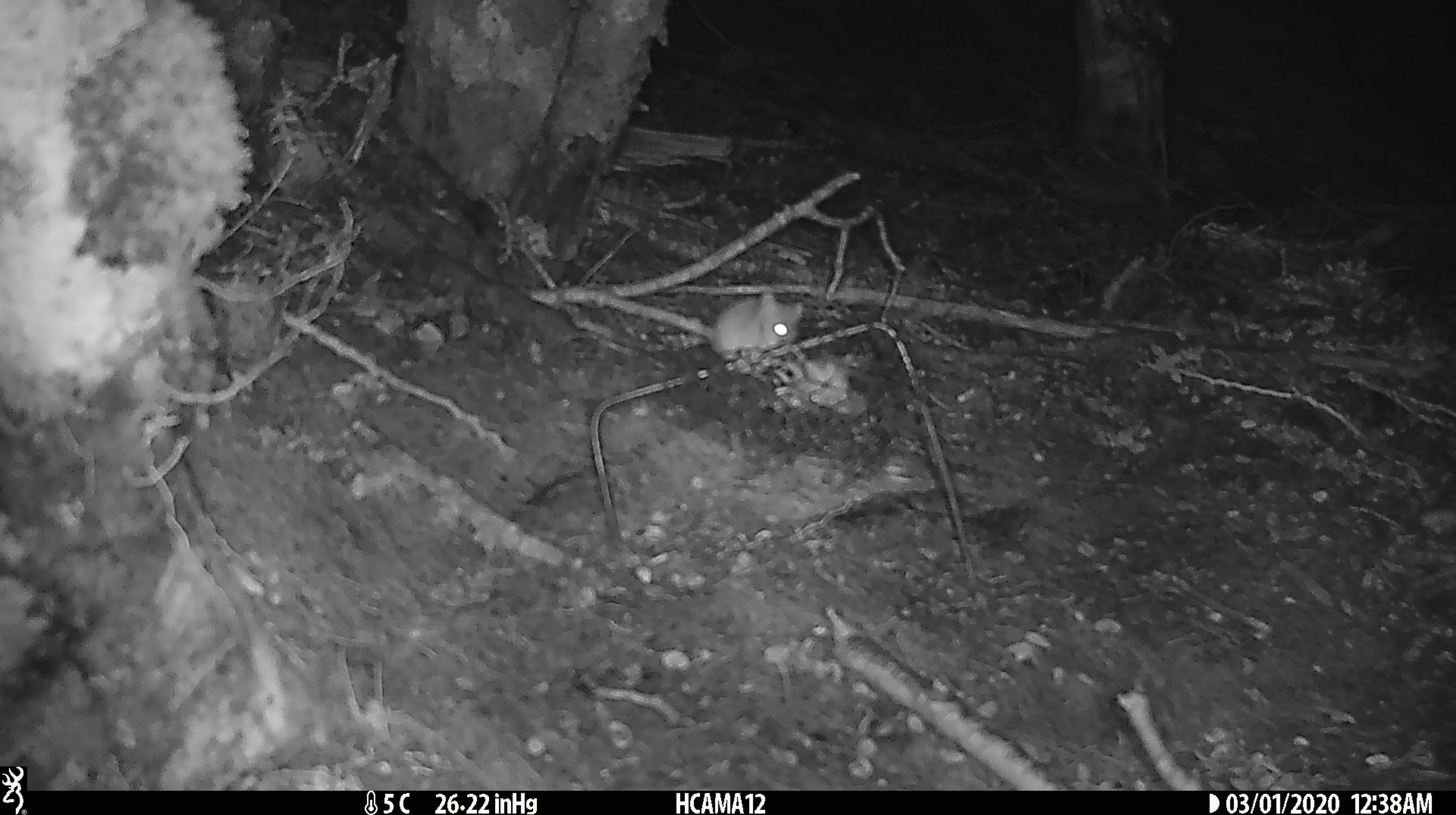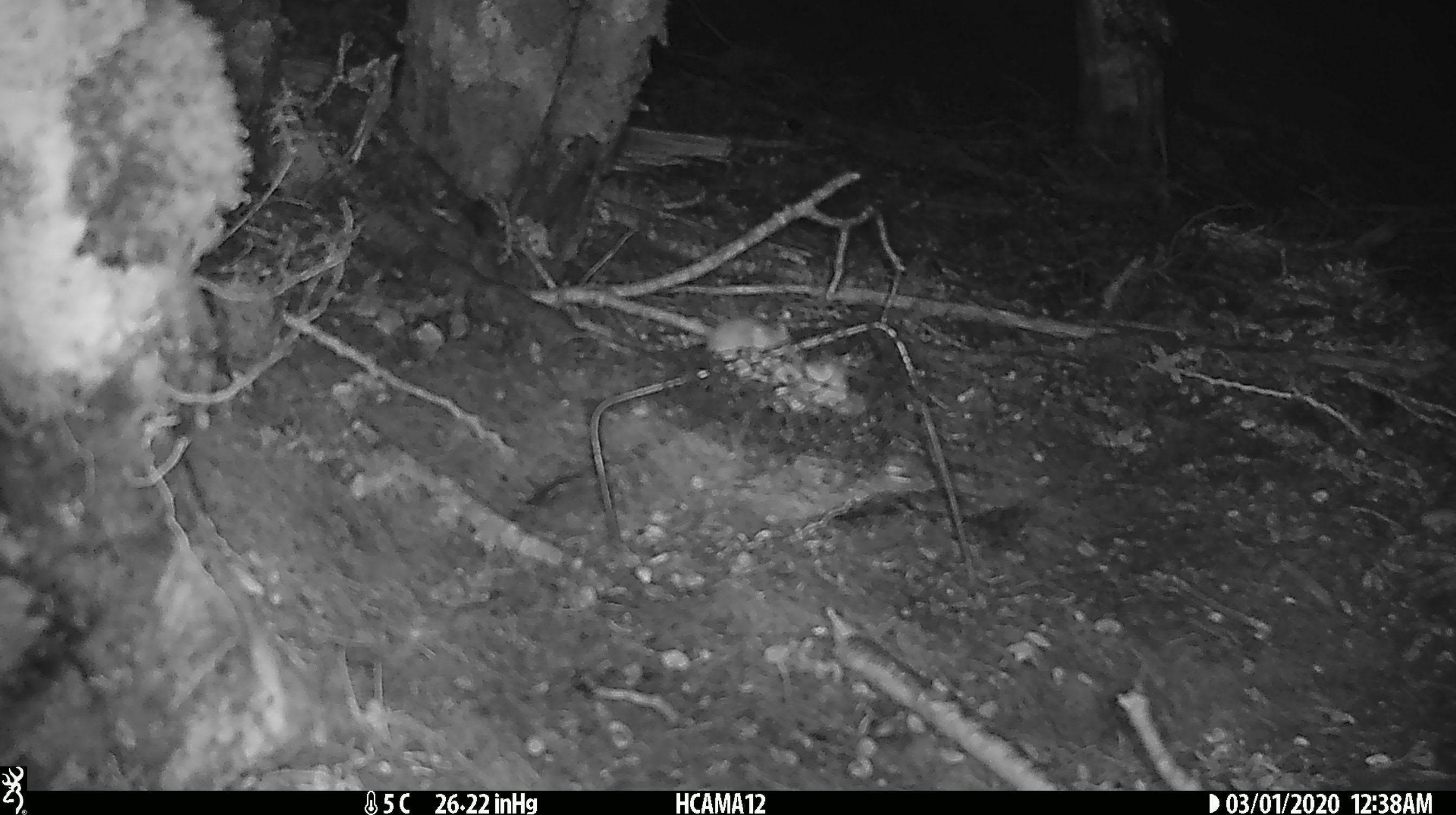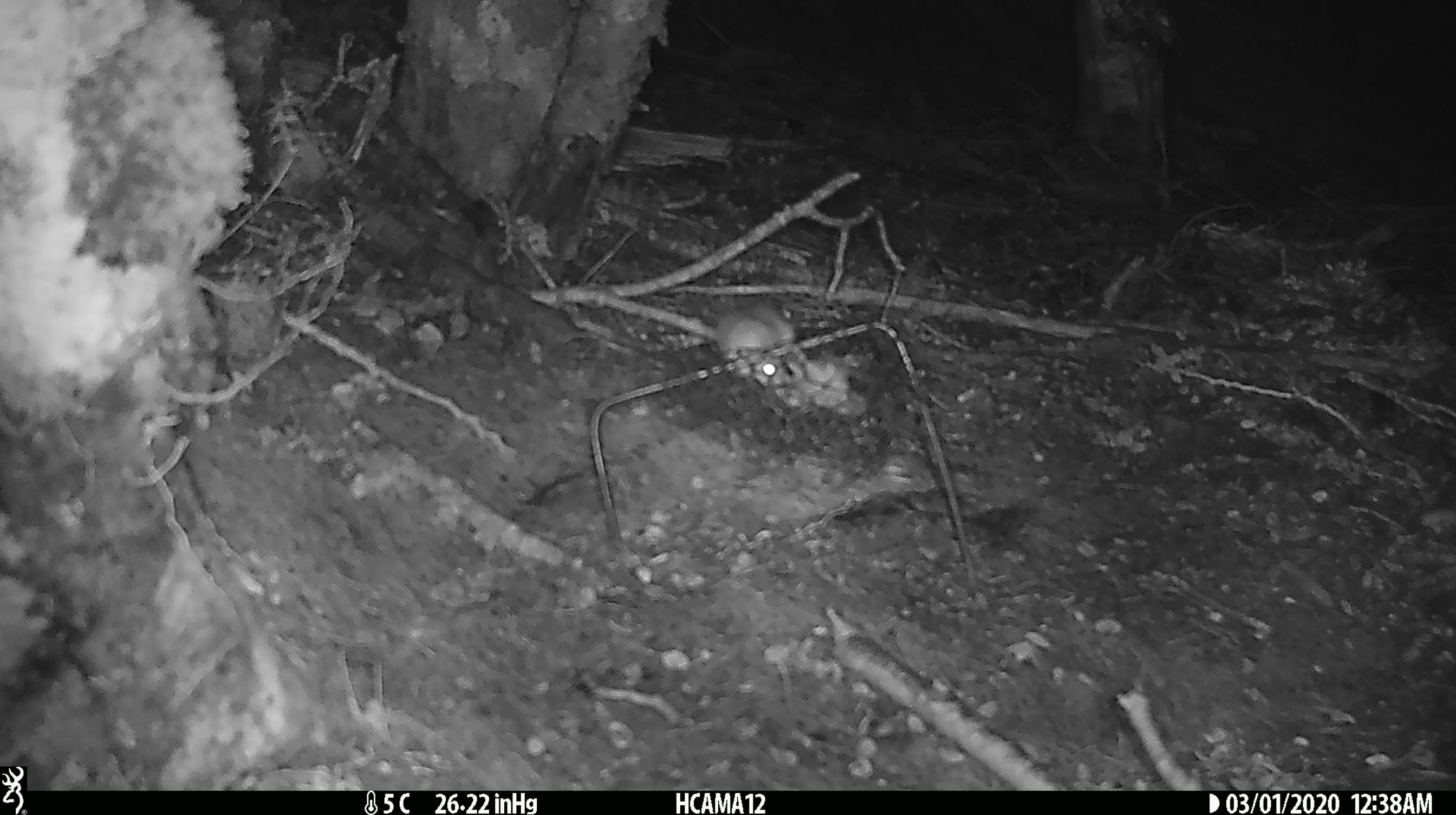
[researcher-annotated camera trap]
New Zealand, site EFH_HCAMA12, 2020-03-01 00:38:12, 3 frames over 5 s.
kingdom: Animalia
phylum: Chordata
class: Mammalia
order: Rodentia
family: Muridae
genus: Mus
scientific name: Mus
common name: mouse